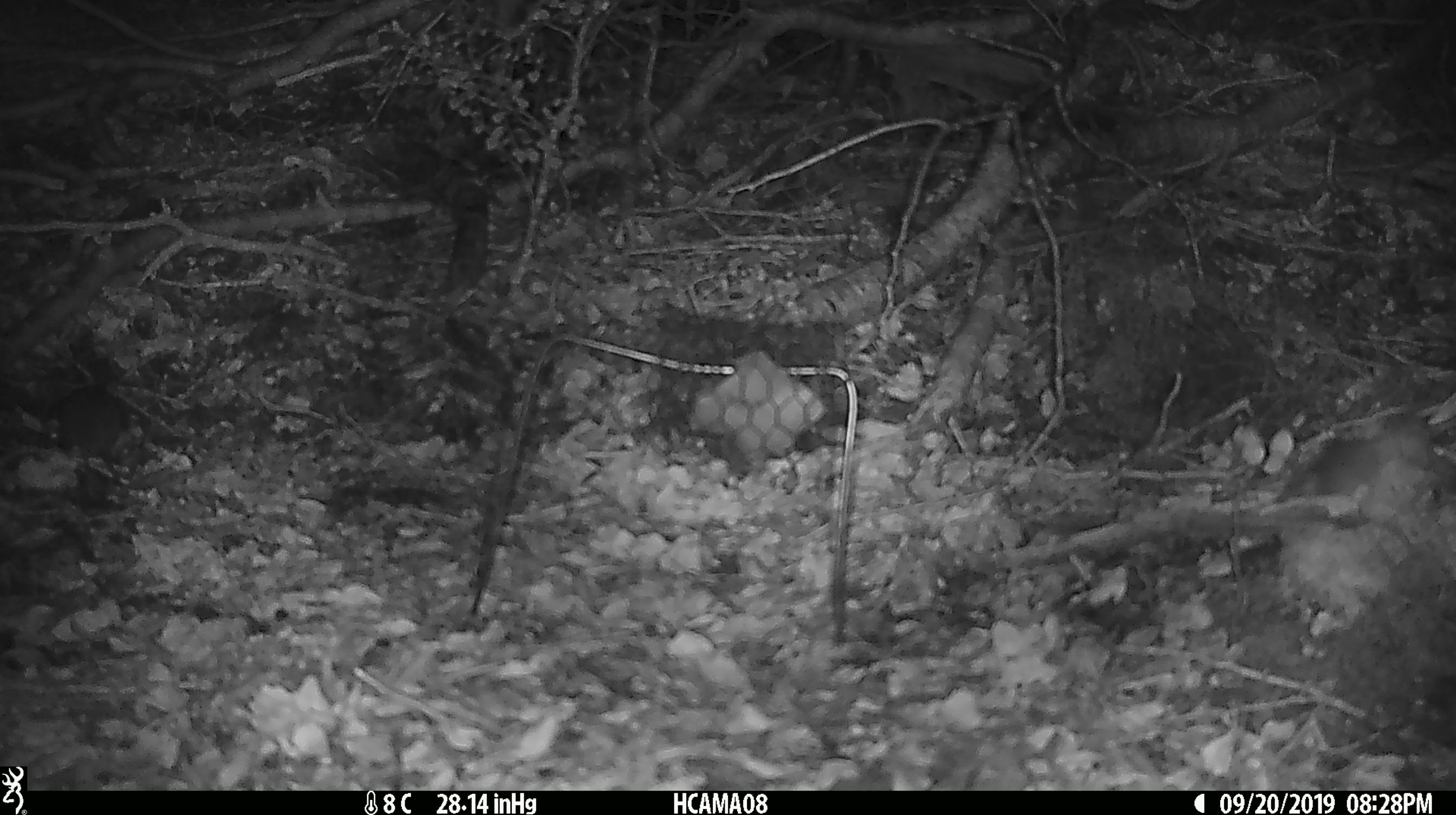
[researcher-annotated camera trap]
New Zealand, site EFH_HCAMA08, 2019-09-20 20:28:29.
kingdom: Animalia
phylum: Chordata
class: Mammalia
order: Rodentia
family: Muridae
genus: Mus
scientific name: Mus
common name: mouse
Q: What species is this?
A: Mouse (Mus).